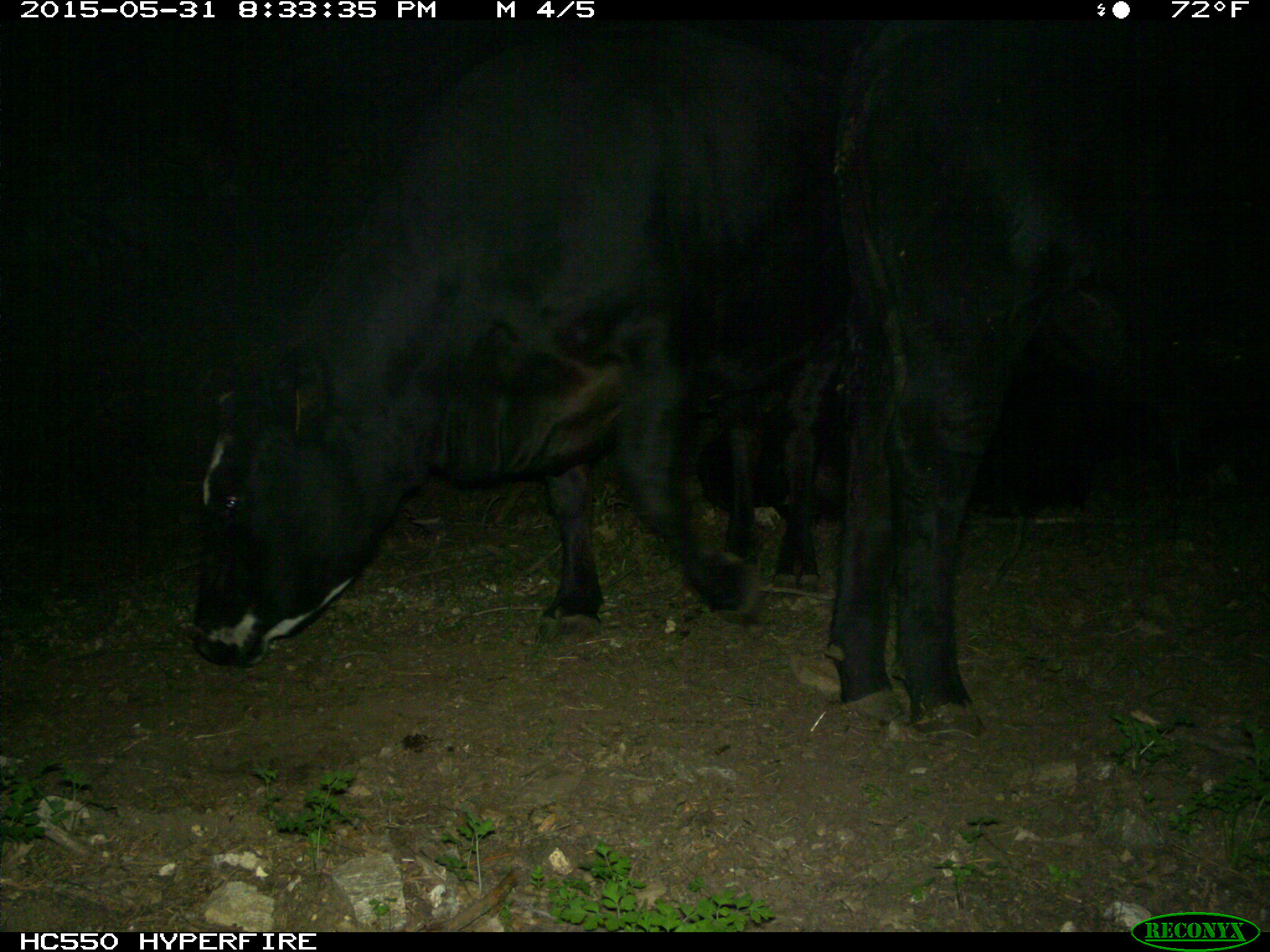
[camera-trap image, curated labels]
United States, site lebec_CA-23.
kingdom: Animalia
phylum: Chordata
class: Mammalia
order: Artiodactyla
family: Bovidae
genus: Bos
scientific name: Bos taurus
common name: domestic cow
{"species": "Bos taurus (domestic cow)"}